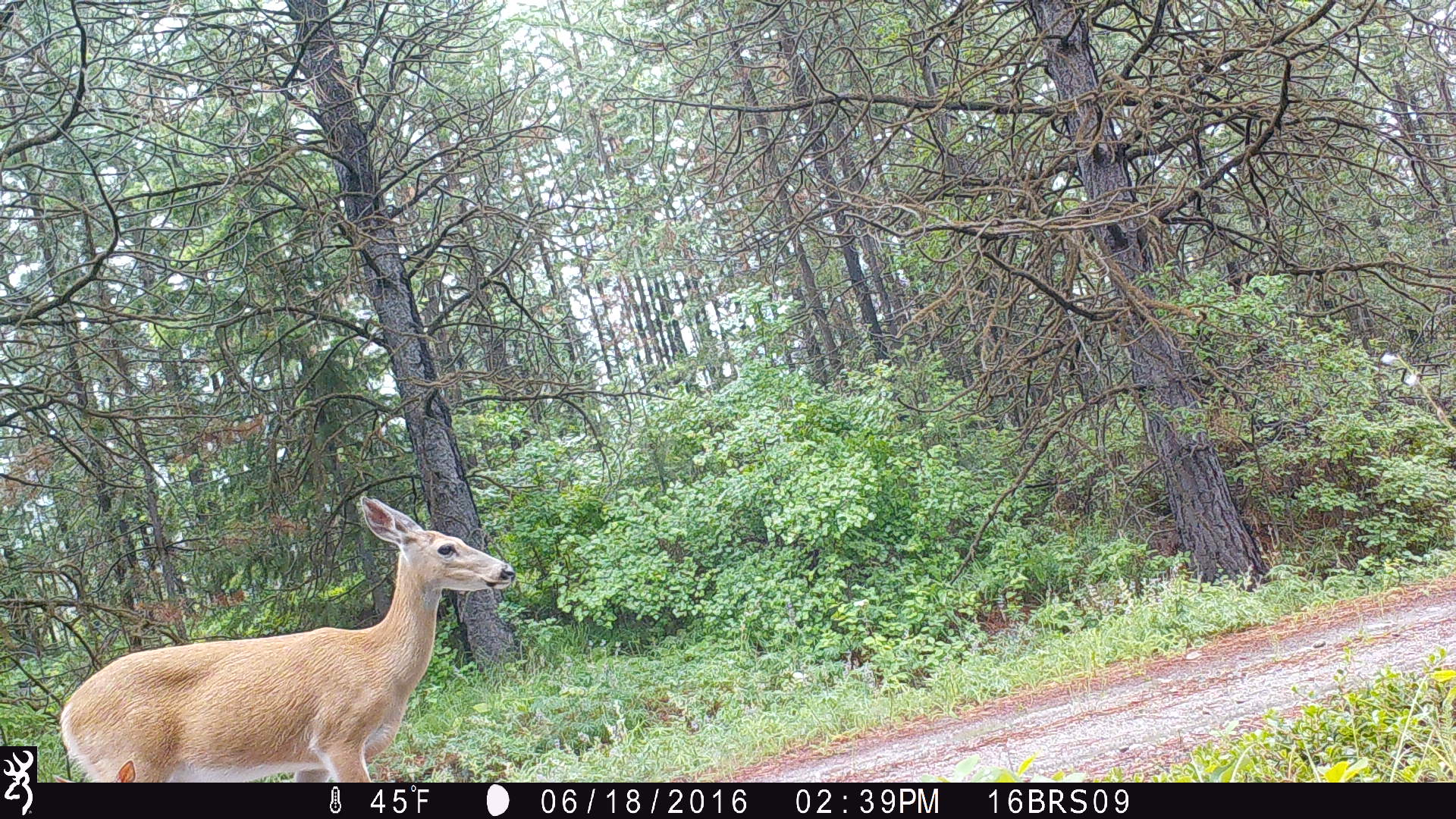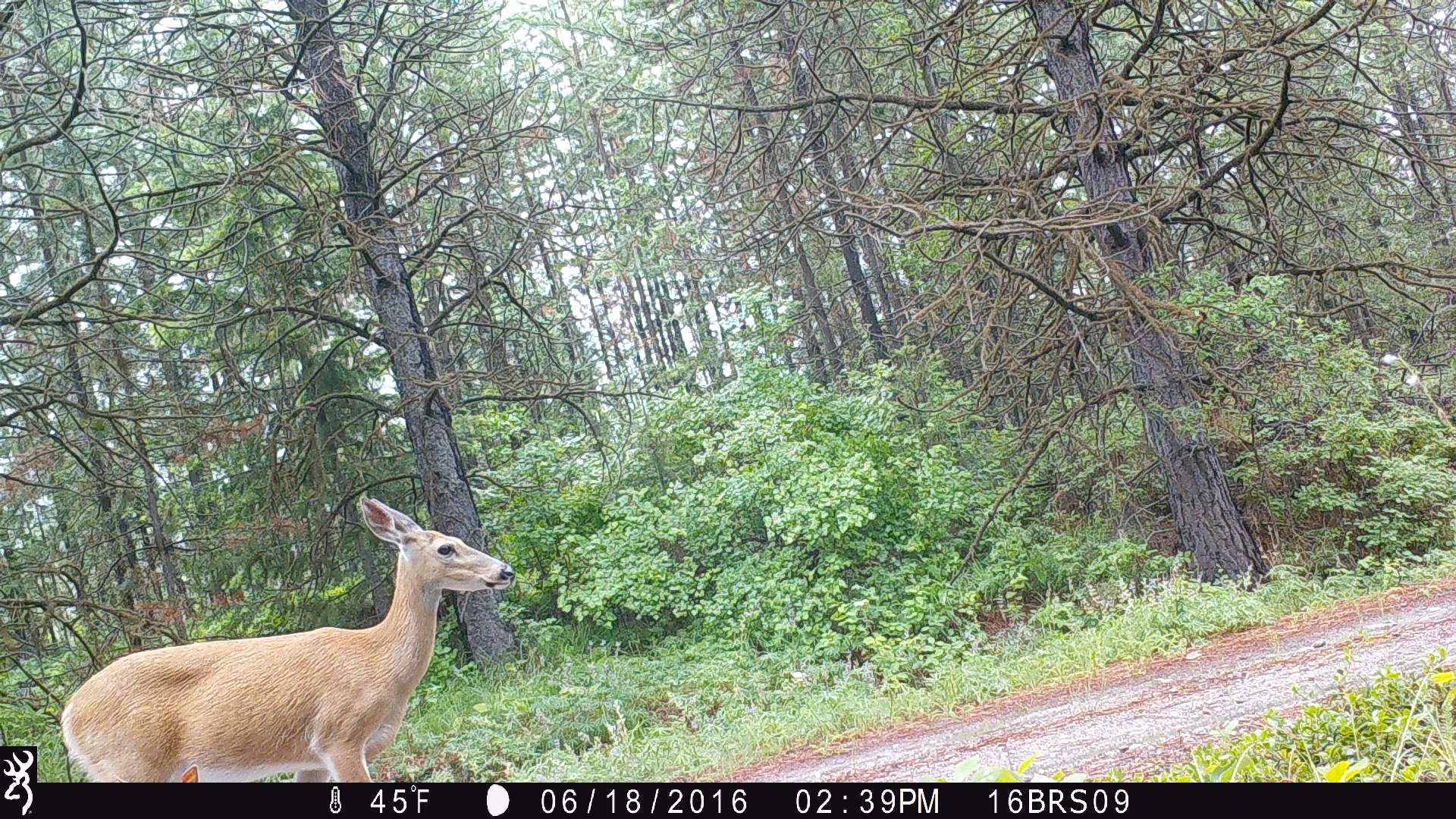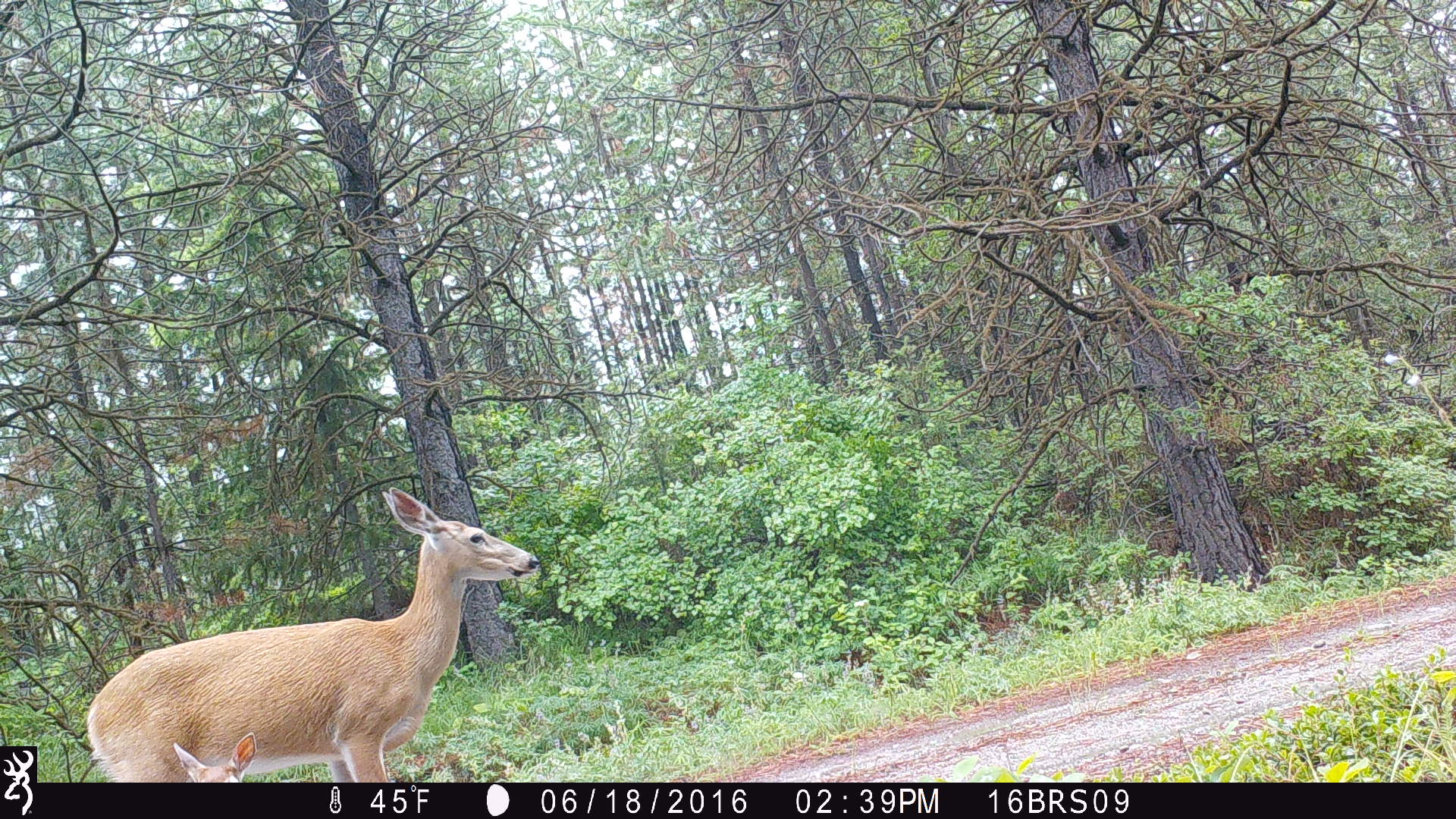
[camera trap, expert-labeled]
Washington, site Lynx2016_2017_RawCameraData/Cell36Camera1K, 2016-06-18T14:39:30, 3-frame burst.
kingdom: Animalia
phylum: Chordata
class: Mammalia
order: Artiodactyla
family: Cervidae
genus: Odocoileus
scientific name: Odocoileus virginianus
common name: white-tailed deer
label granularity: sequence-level